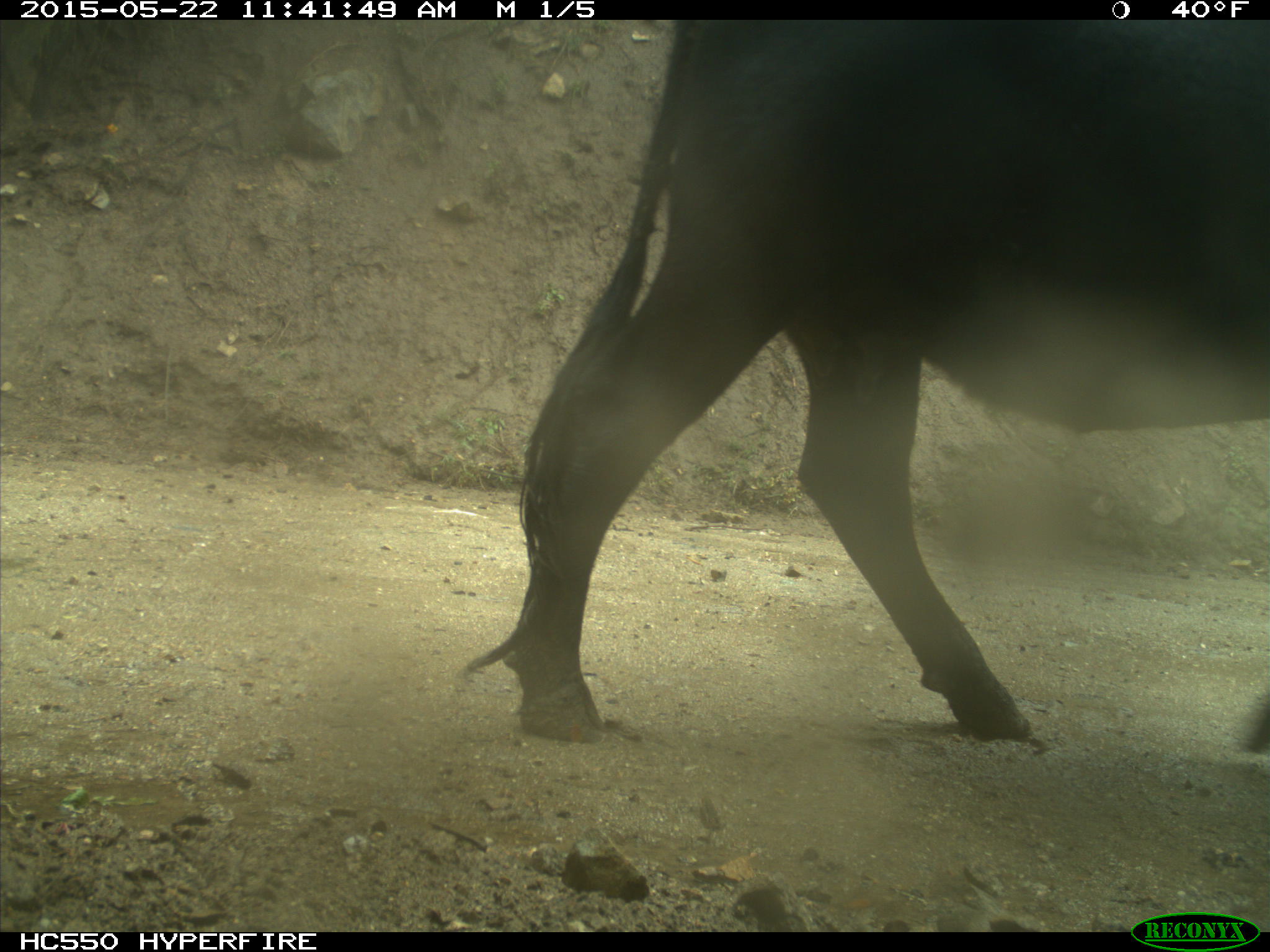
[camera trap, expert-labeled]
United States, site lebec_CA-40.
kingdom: Animalia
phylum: Chordata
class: Mammalia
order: Artiodactyla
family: Bovidae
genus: Bos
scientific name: Bos taurus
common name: domestic cow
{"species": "Bos taurus (domestic cow)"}